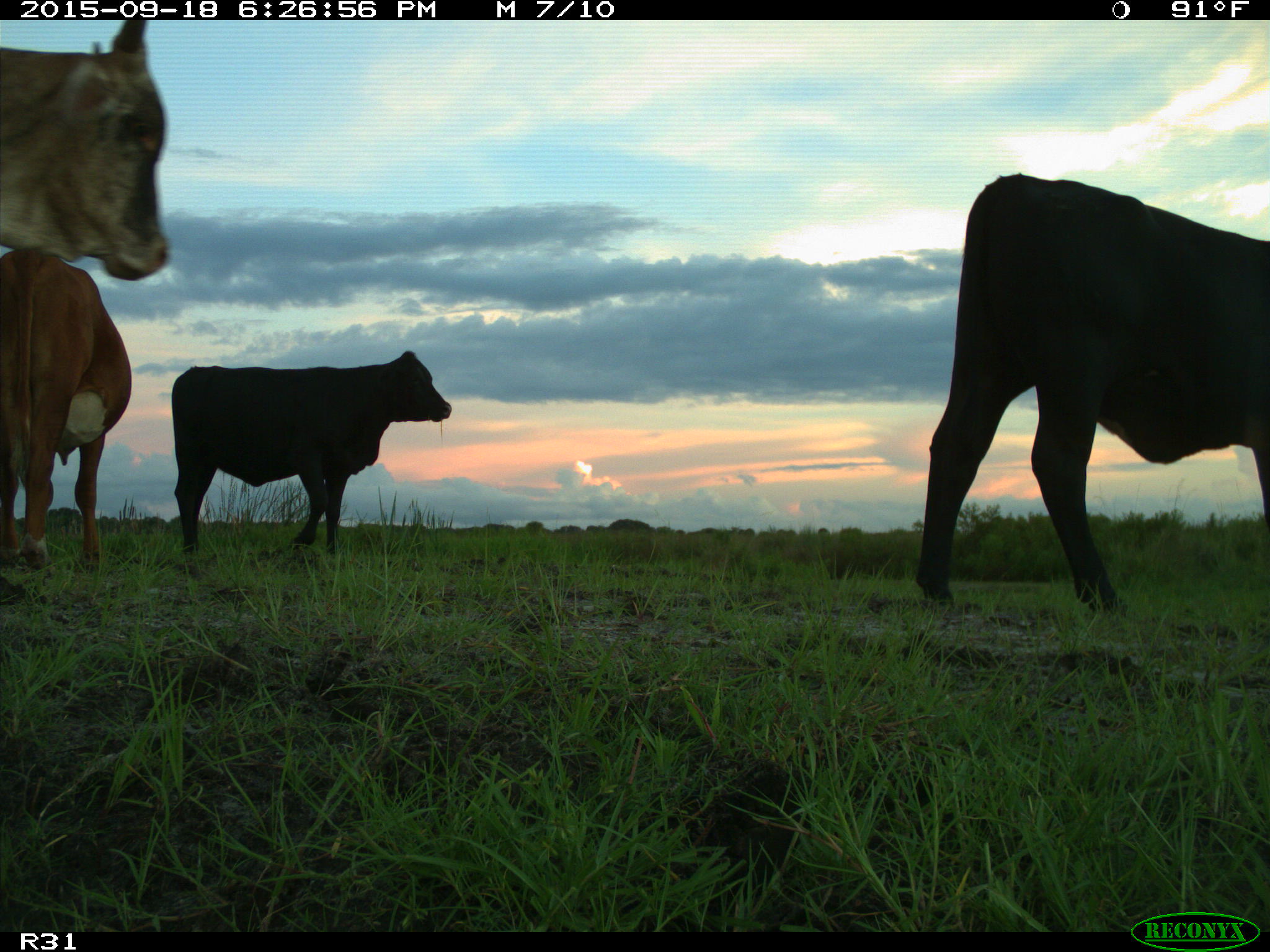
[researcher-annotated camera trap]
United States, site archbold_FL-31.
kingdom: Animalia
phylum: Chordata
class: Mammalia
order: Artiodactyla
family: Bovidae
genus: Bos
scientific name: Bos taurus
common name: domestic cow